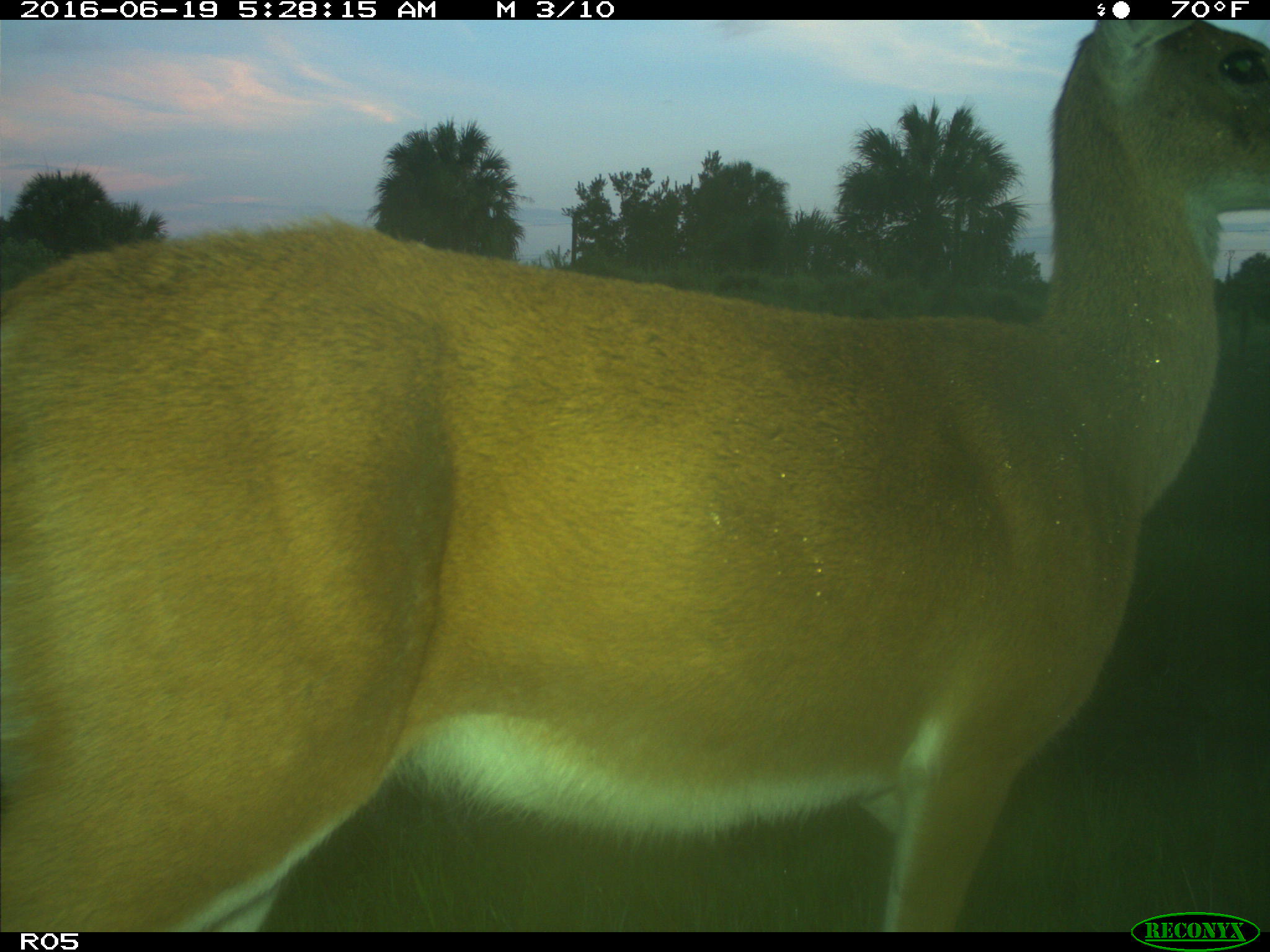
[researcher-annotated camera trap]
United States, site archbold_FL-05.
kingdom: Animalia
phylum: Chordata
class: Mammalia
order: Artiodactyla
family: Cervidae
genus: Odocoileus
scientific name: Odocoileus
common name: deer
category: unidentified deer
Unidentified deer (deer) (Odocoileus).